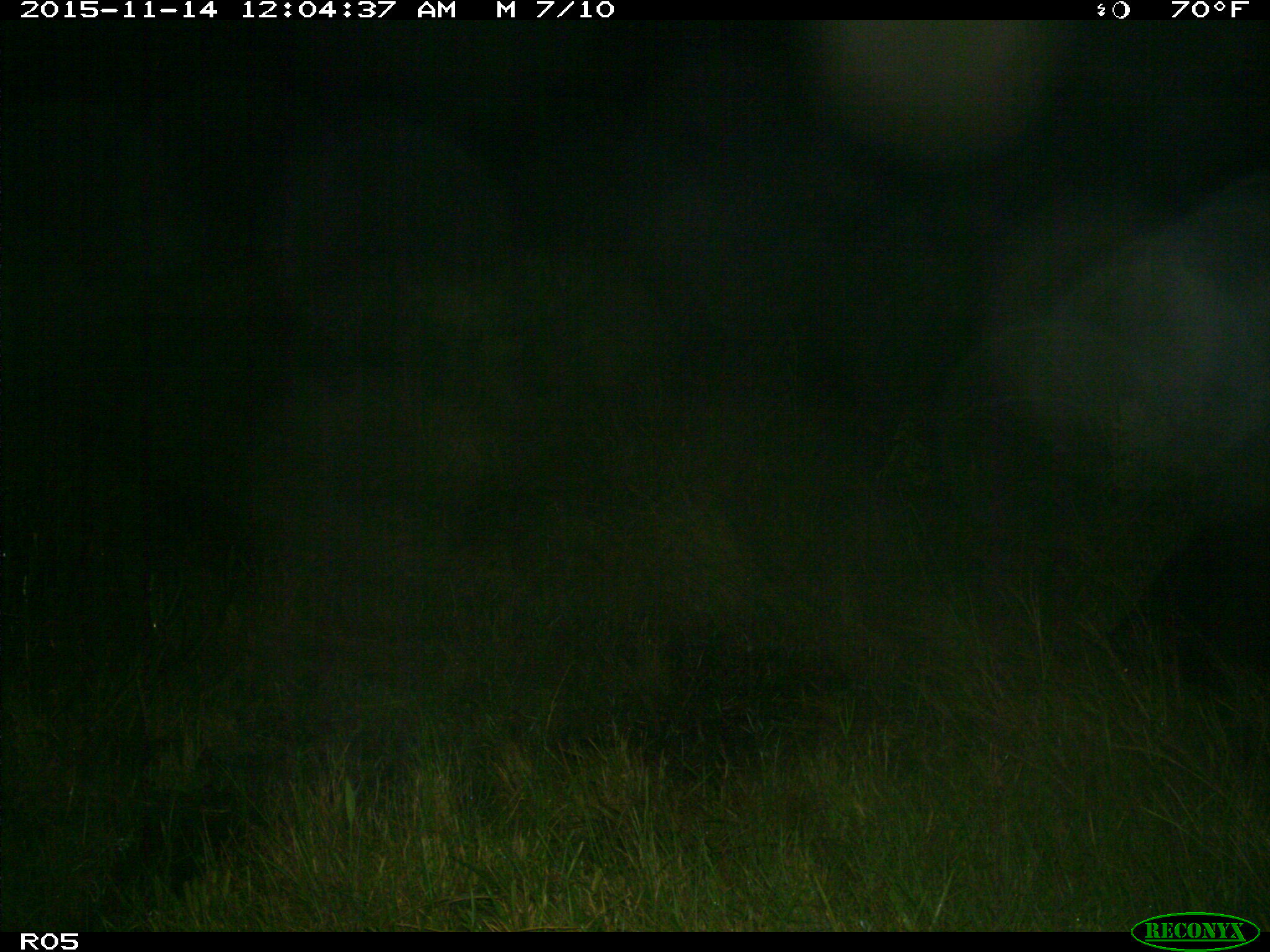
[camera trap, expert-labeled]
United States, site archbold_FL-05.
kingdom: Animalia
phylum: Chordata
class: Mammalia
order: Artiodactyla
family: Suidae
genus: Sus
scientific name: Sus scrofa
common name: wild boar